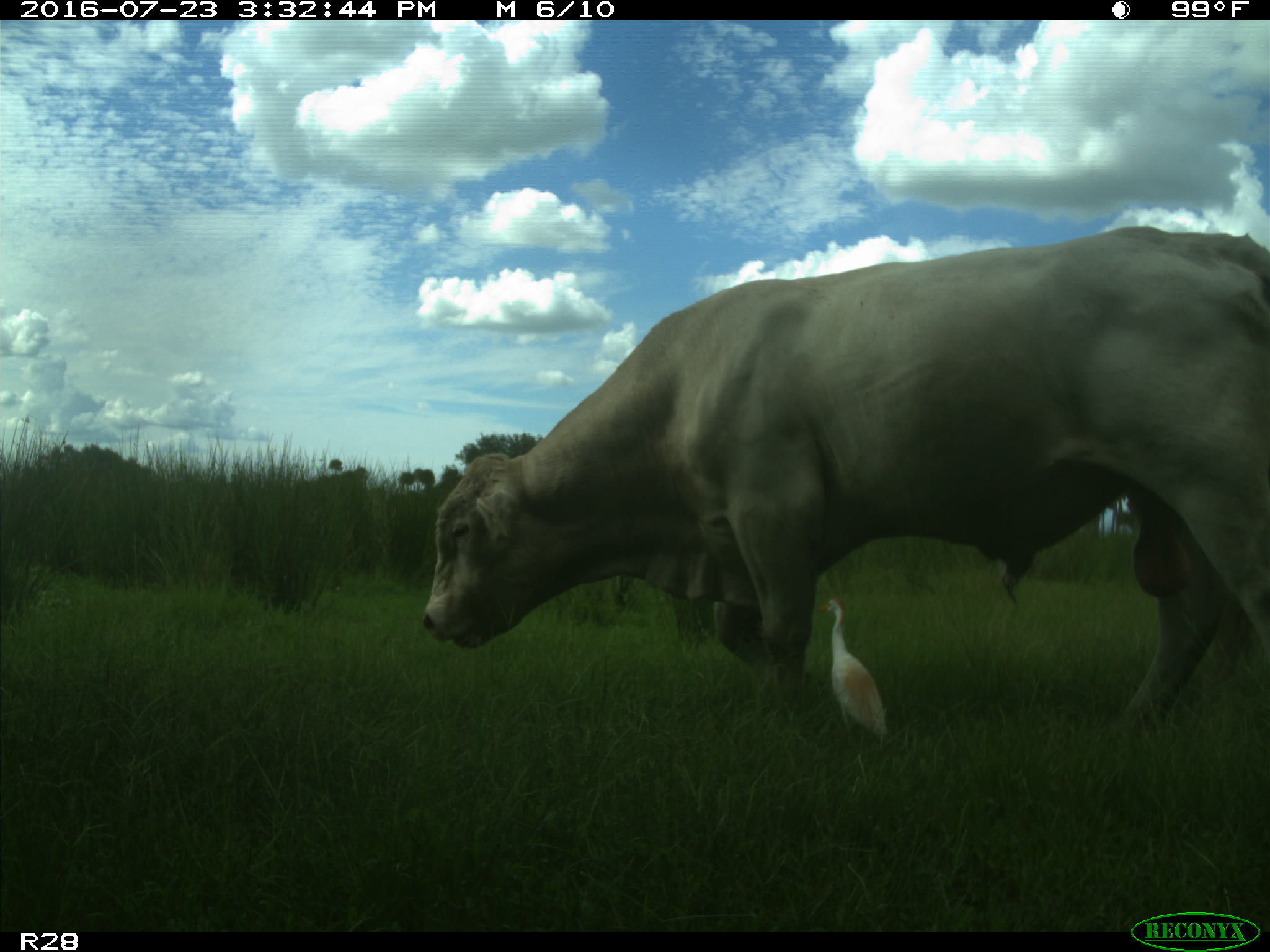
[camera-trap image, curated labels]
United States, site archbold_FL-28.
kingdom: Animalia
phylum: Chordata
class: Mammalia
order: Artiodactyla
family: Bovidae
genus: Bos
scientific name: Bos taurus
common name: domestic cow